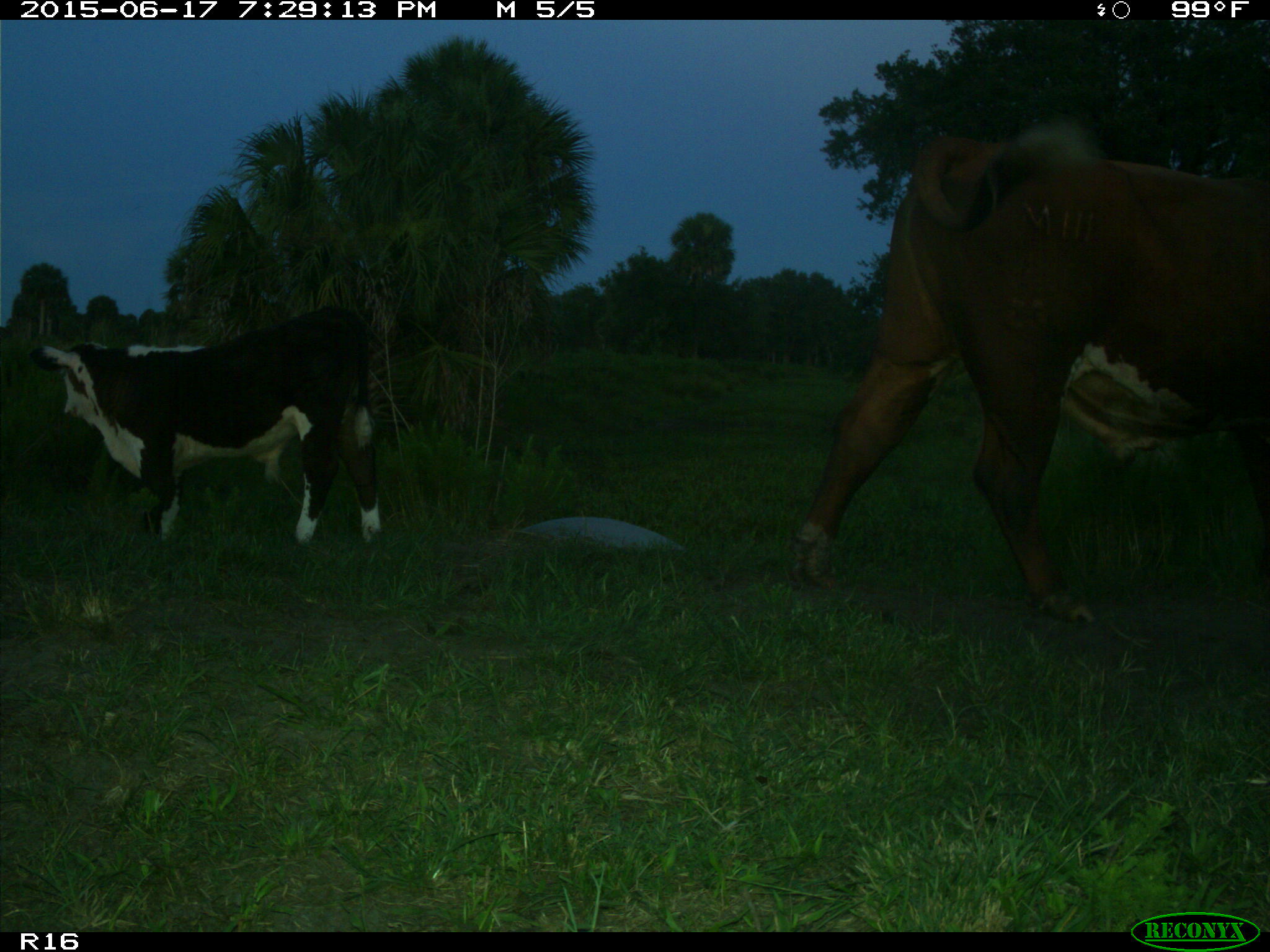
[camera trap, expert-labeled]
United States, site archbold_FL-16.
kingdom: Animalia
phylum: Chordata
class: Mammalia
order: Artiodactyla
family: Bovidae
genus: Bos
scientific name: Bos taurus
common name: domestic cow